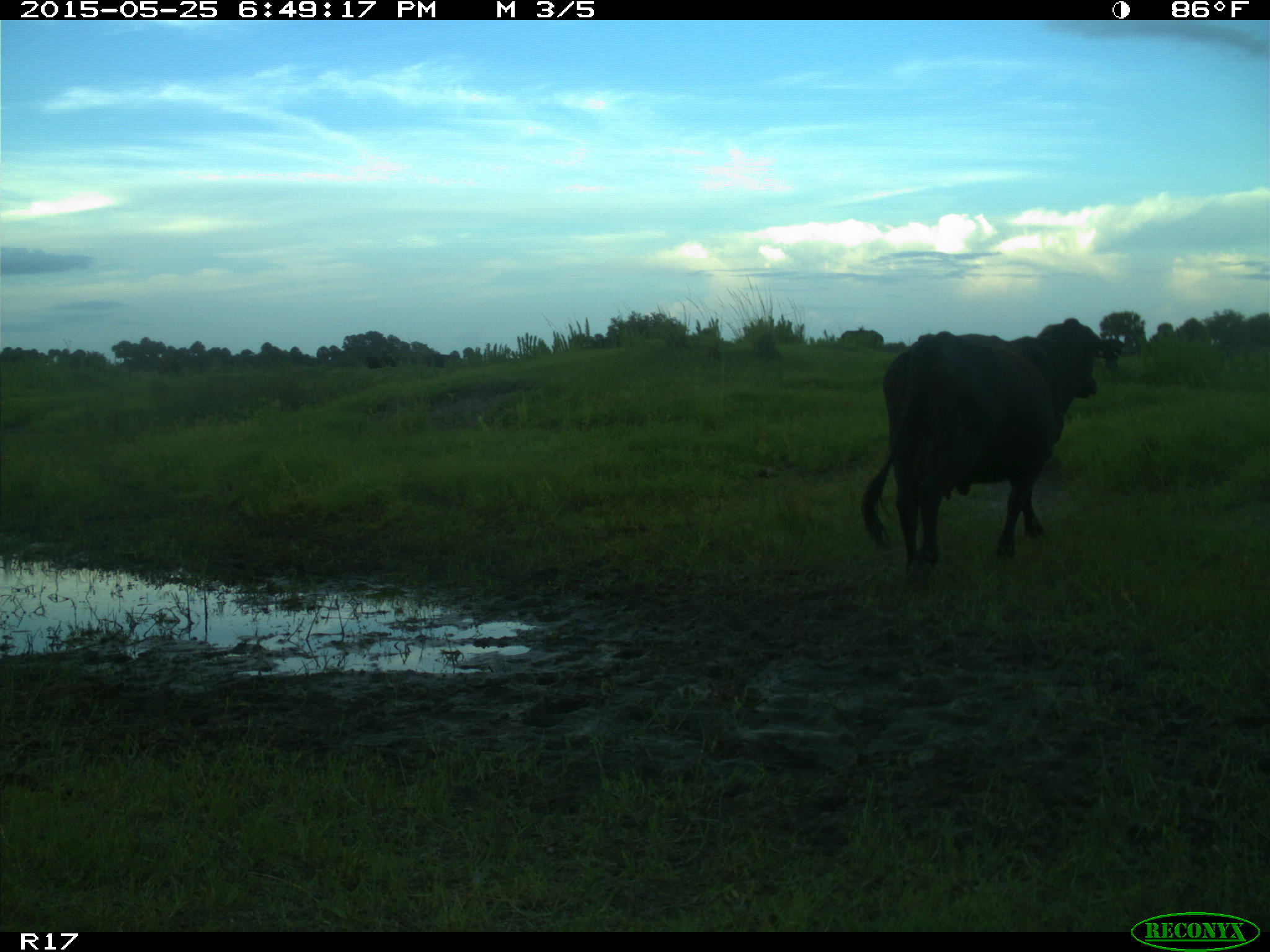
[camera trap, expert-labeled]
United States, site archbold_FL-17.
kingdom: Animalia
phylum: Chordata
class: Mammalia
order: Artiodactyla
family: Bovidae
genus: Bos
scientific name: Bos taurus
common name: domestic cow